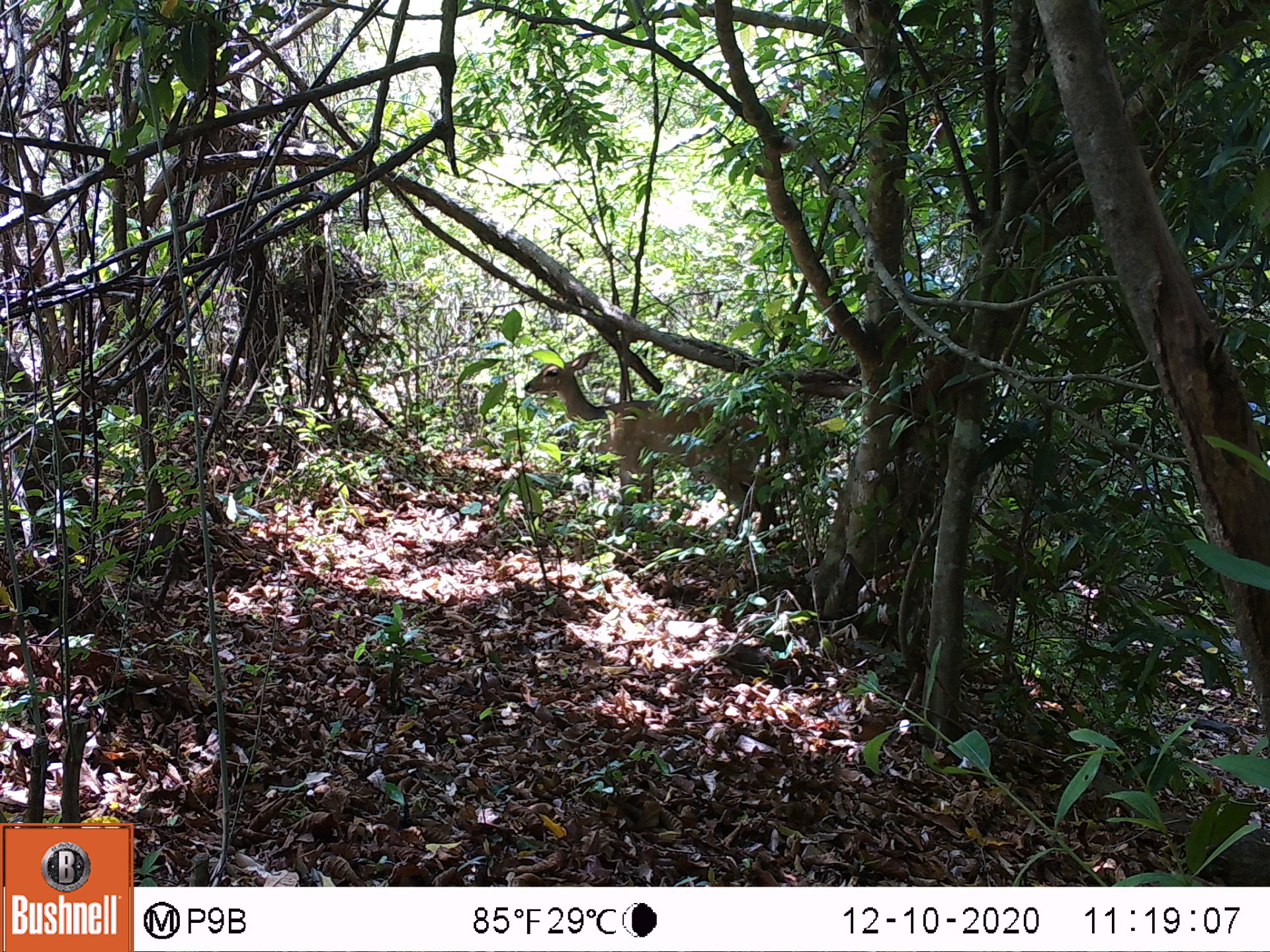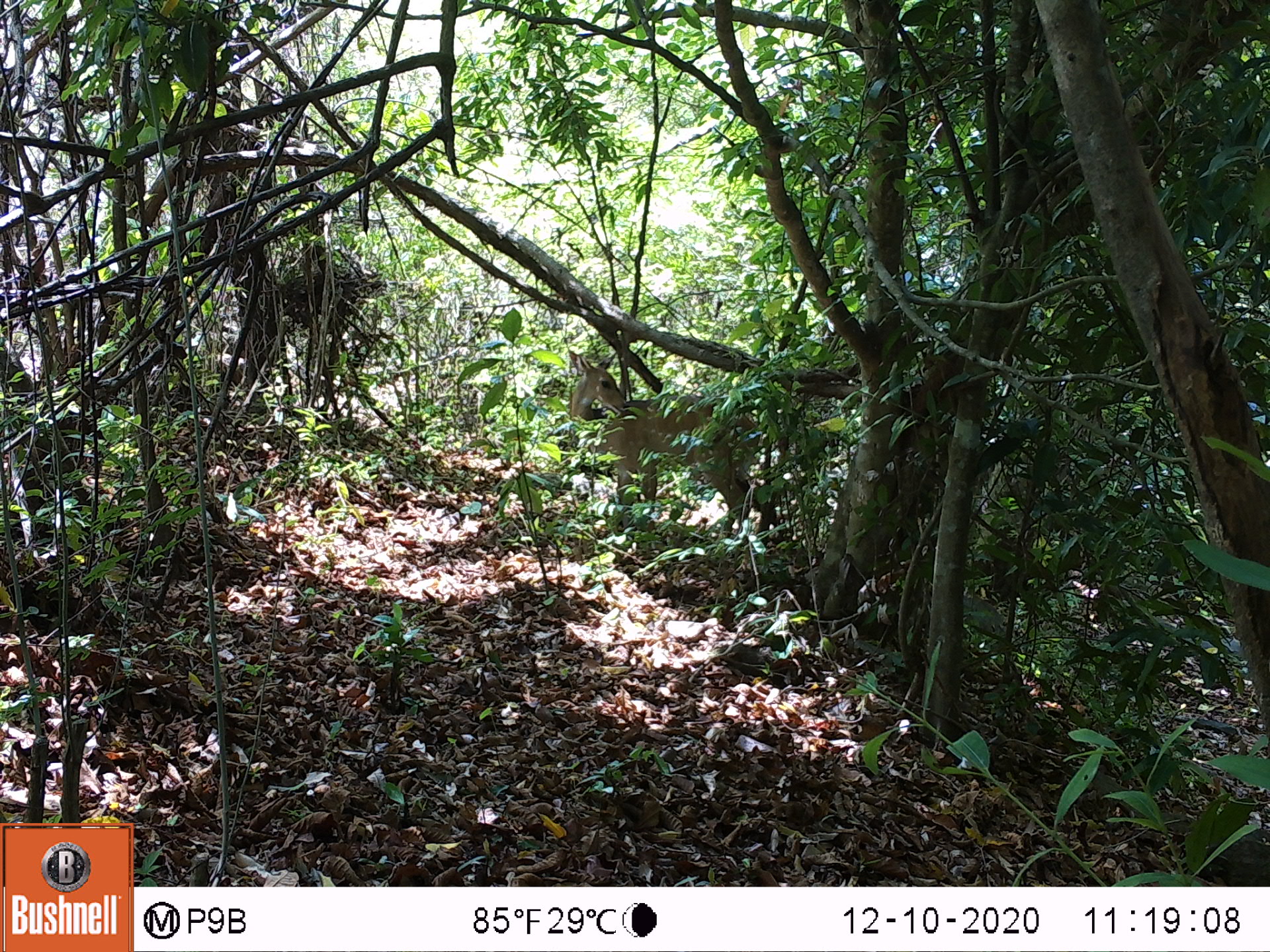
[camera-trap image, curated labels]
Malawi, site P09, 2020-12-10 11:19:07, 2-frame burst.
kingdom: Animalia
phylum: Chordata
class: Mammalia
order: Artiodactyla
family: Bovidae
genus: Tragelaphus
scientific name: Tragelaphus sylvaticus sylvaticus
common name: cape bushbuck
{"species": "cape bushbuck (Tragelaphus sylvaticus sylvaticus)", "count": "1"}